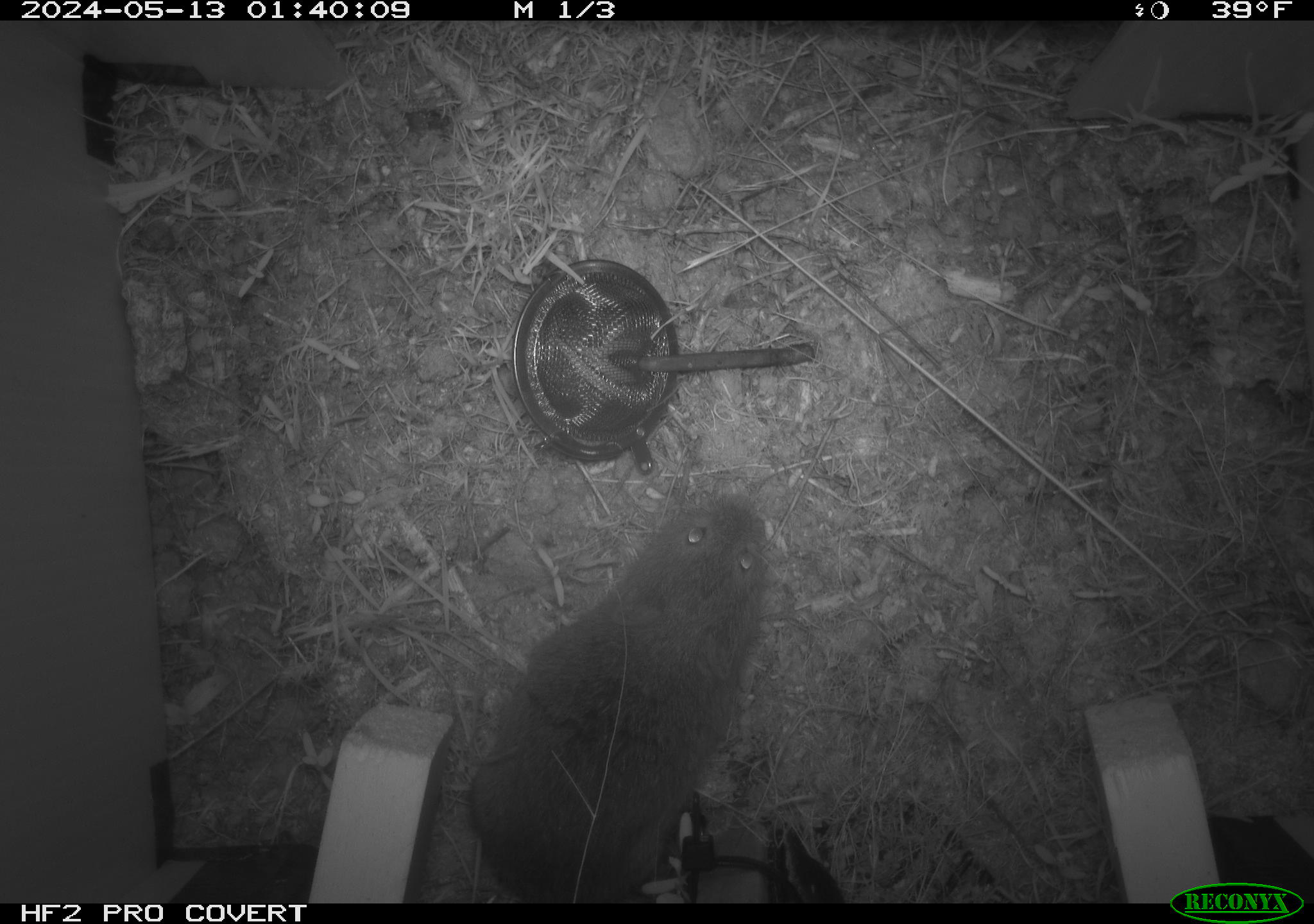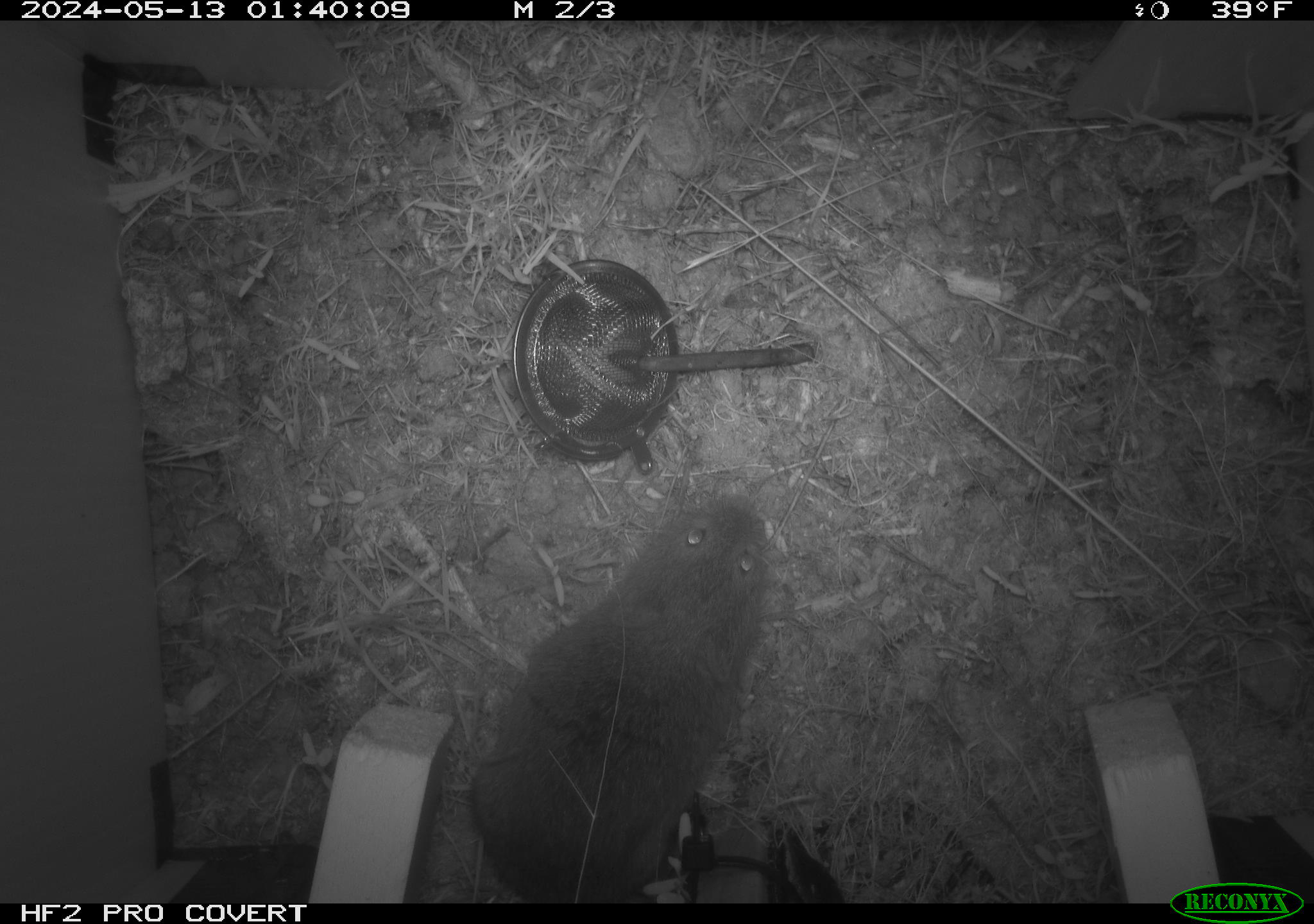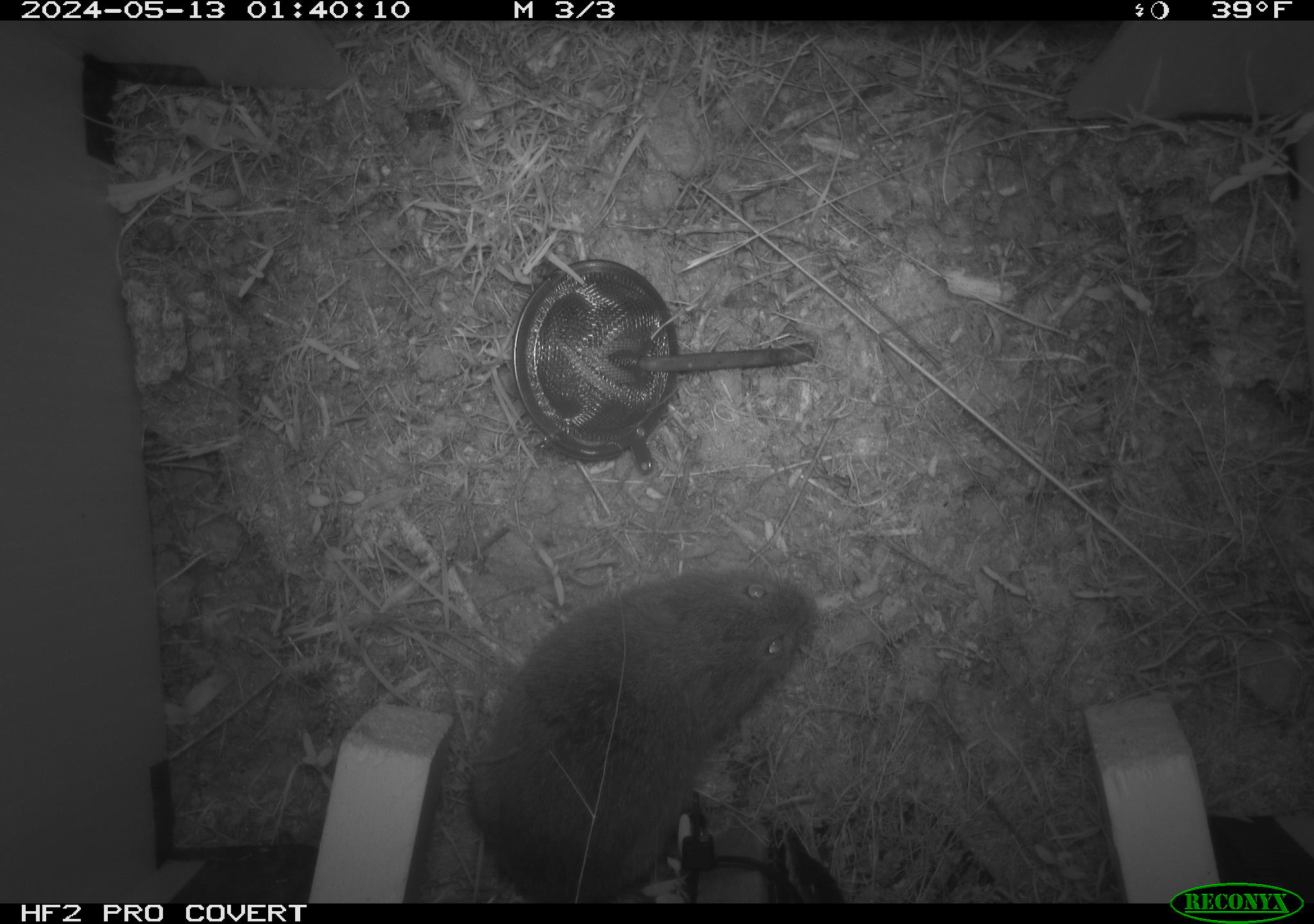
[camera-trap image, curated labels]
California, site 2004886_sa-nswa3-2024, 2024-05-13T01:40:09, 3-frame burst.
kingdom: Animalia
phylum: Chordata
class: Mammalia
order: Rodentia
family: Cricetidae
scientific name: Arvicolinae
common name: voles, lemmings, and muskrats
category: arvicolinae subfamily